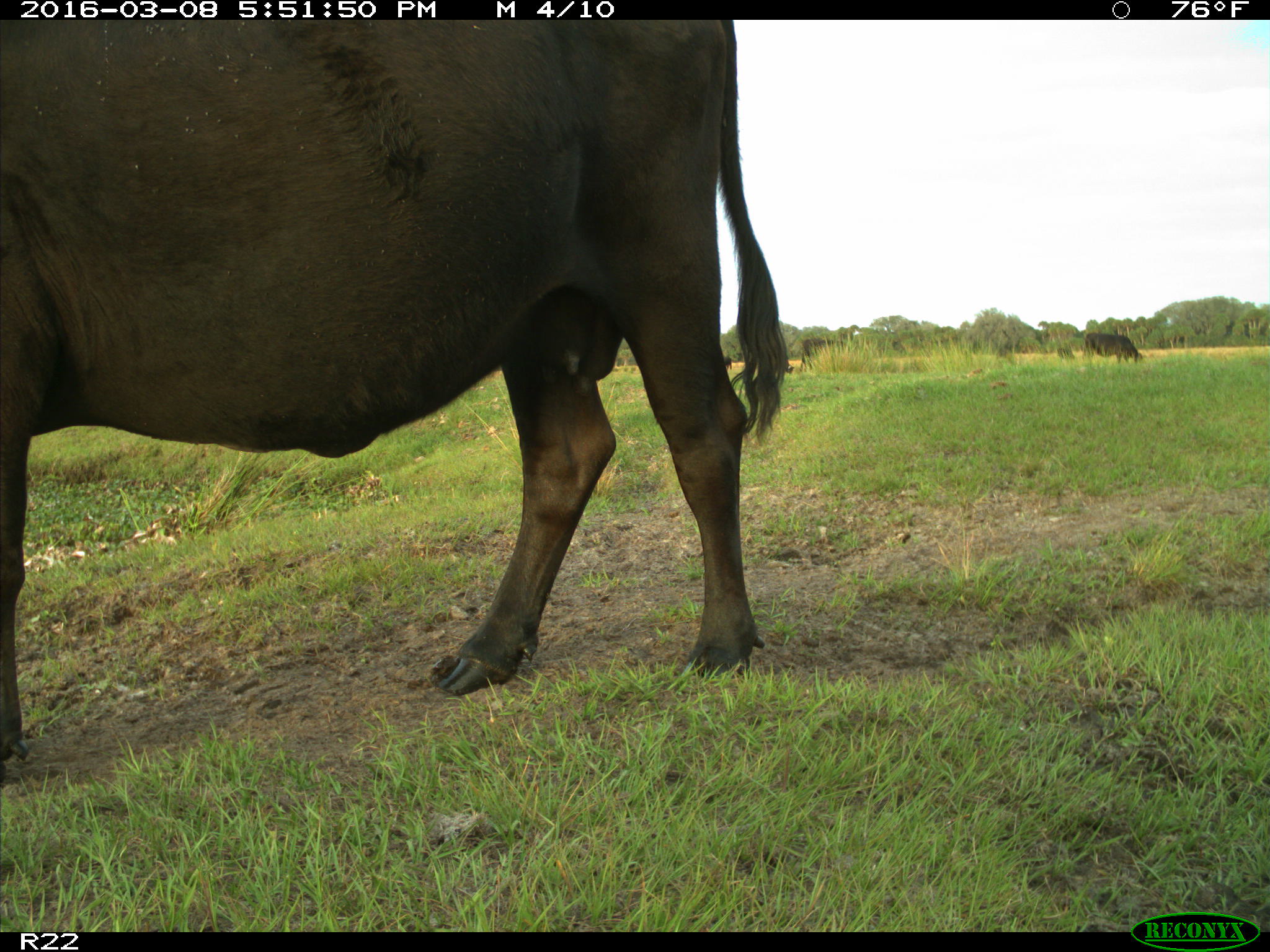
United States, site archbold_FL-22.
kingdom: Animalia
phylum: Chordata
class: Mammalia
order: Artiodactyla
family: Bovidae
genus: Bos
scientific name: Bos taurus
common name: domestic cow